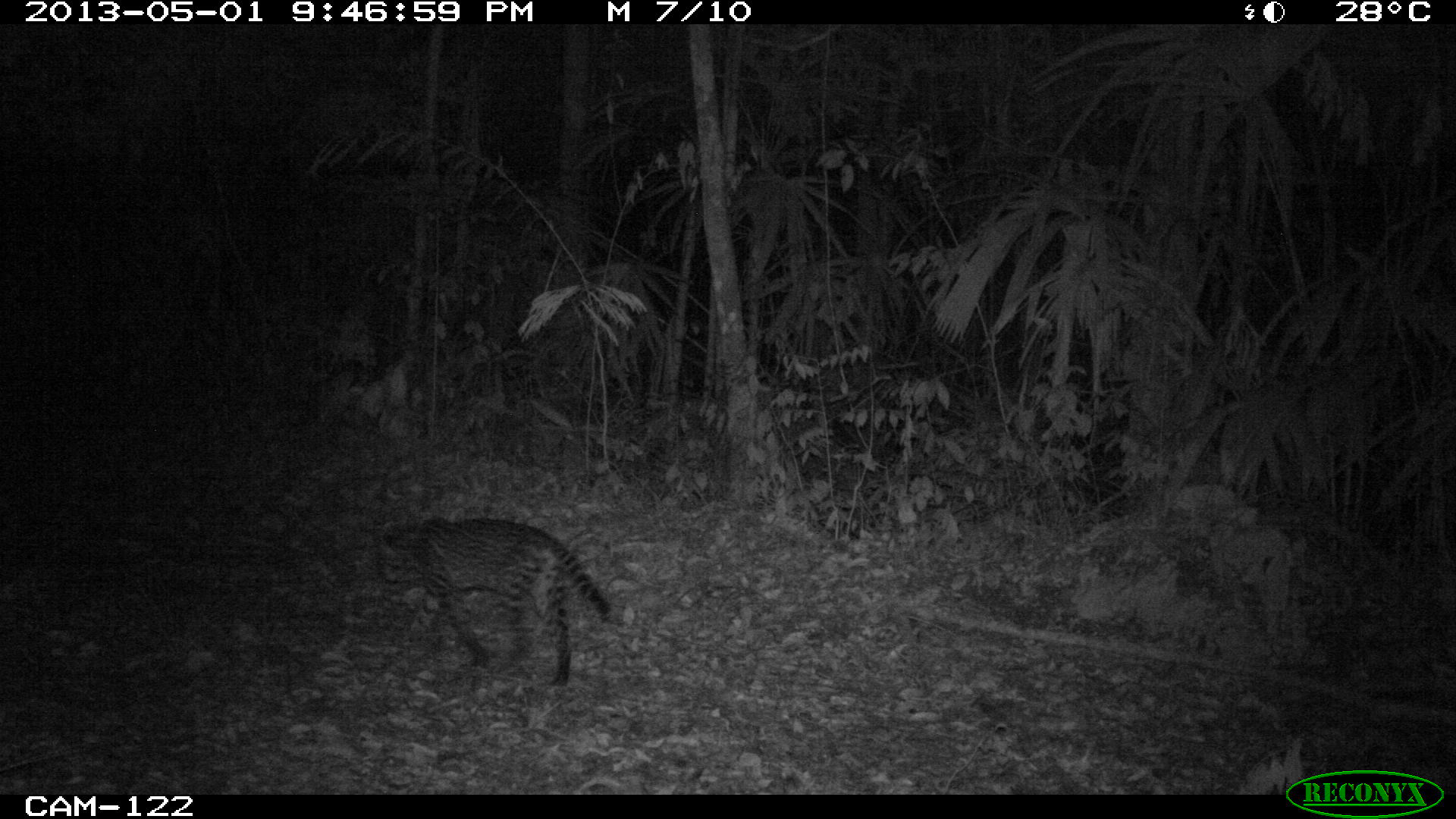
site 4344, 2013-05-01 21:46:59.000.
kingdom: Animalia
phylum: Chordata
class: Mammalia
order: Carnivora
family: Felidae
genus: Leopardus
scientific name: Leopardus pardalis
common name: ocelot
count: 1